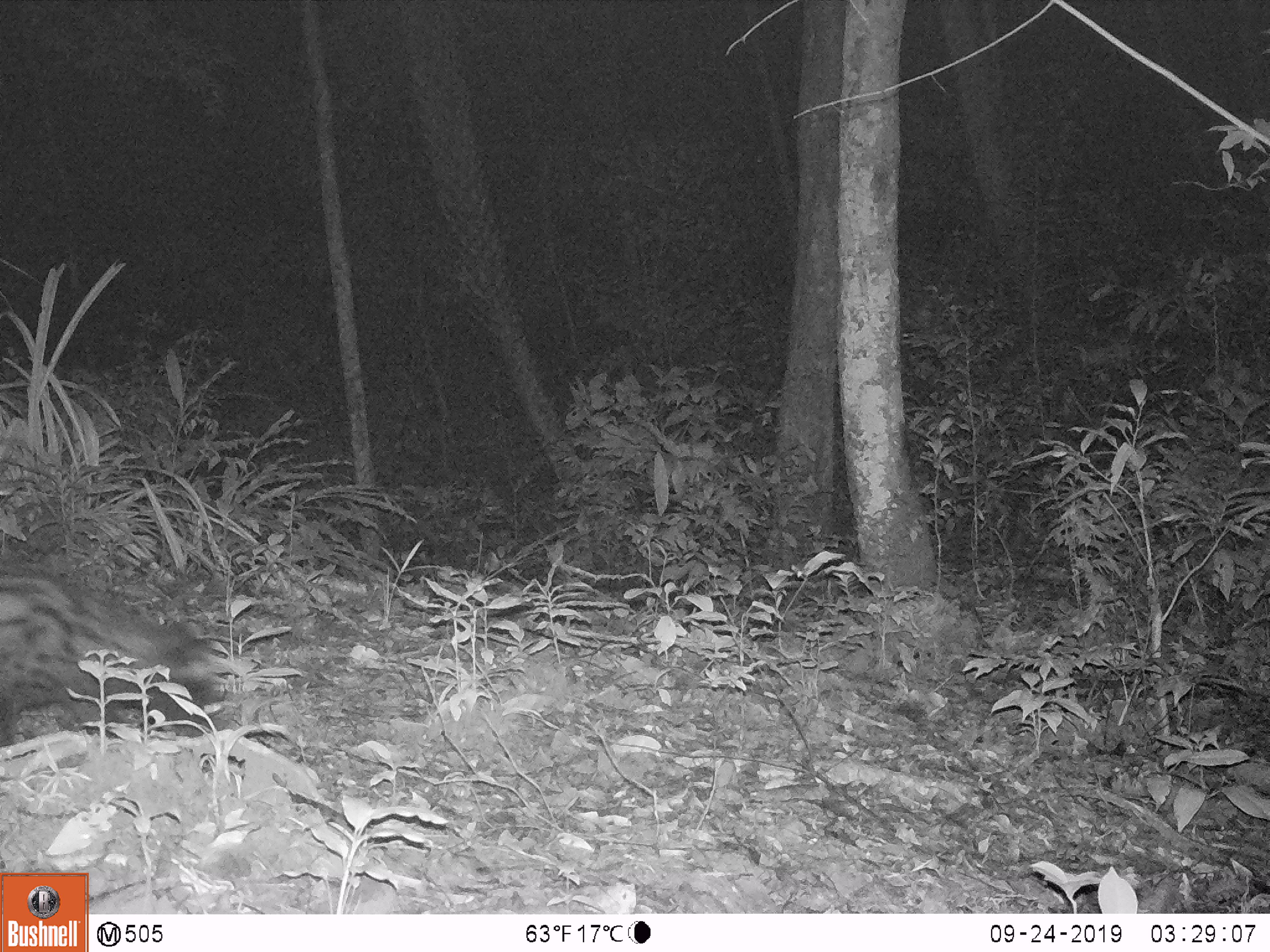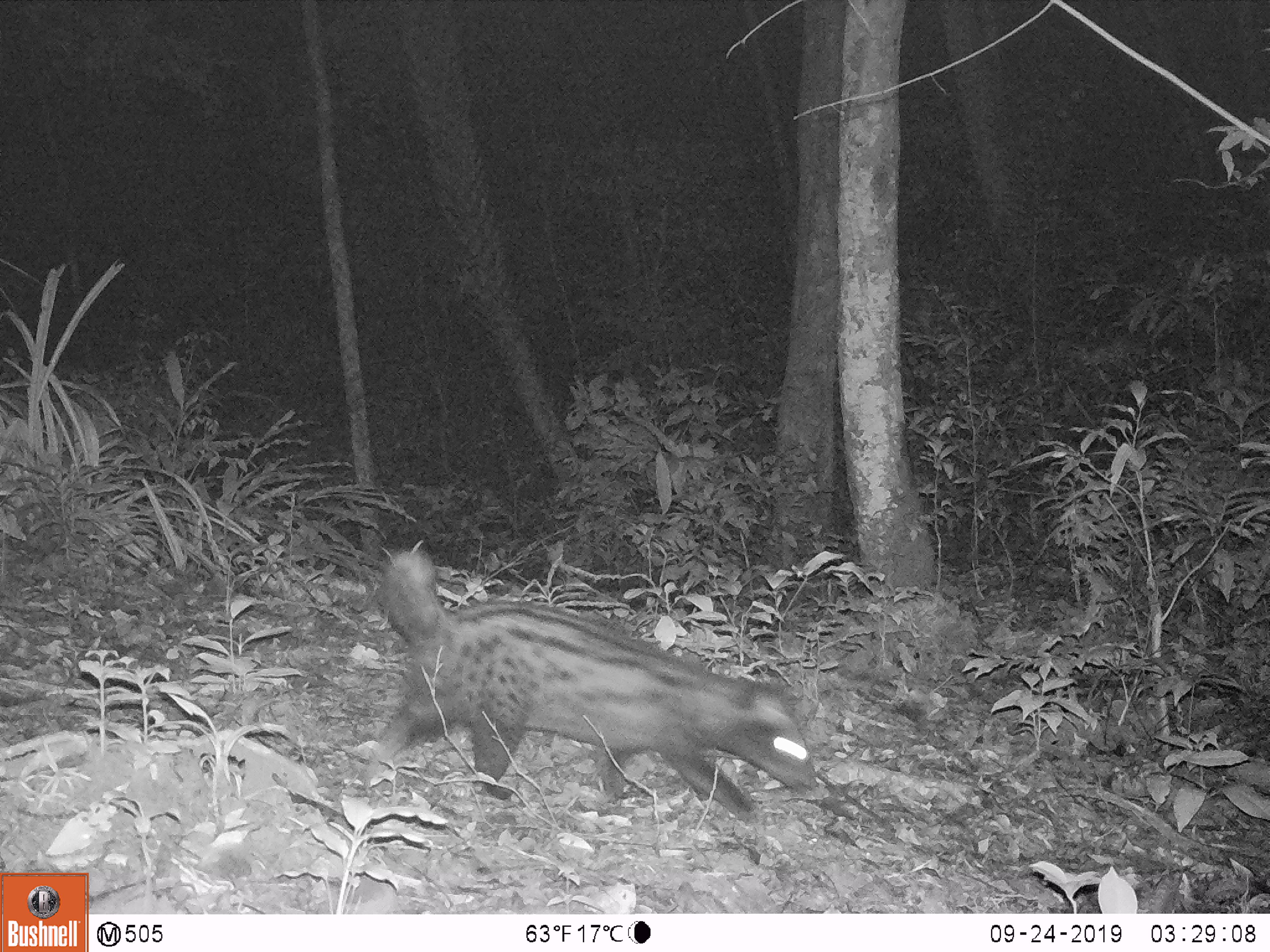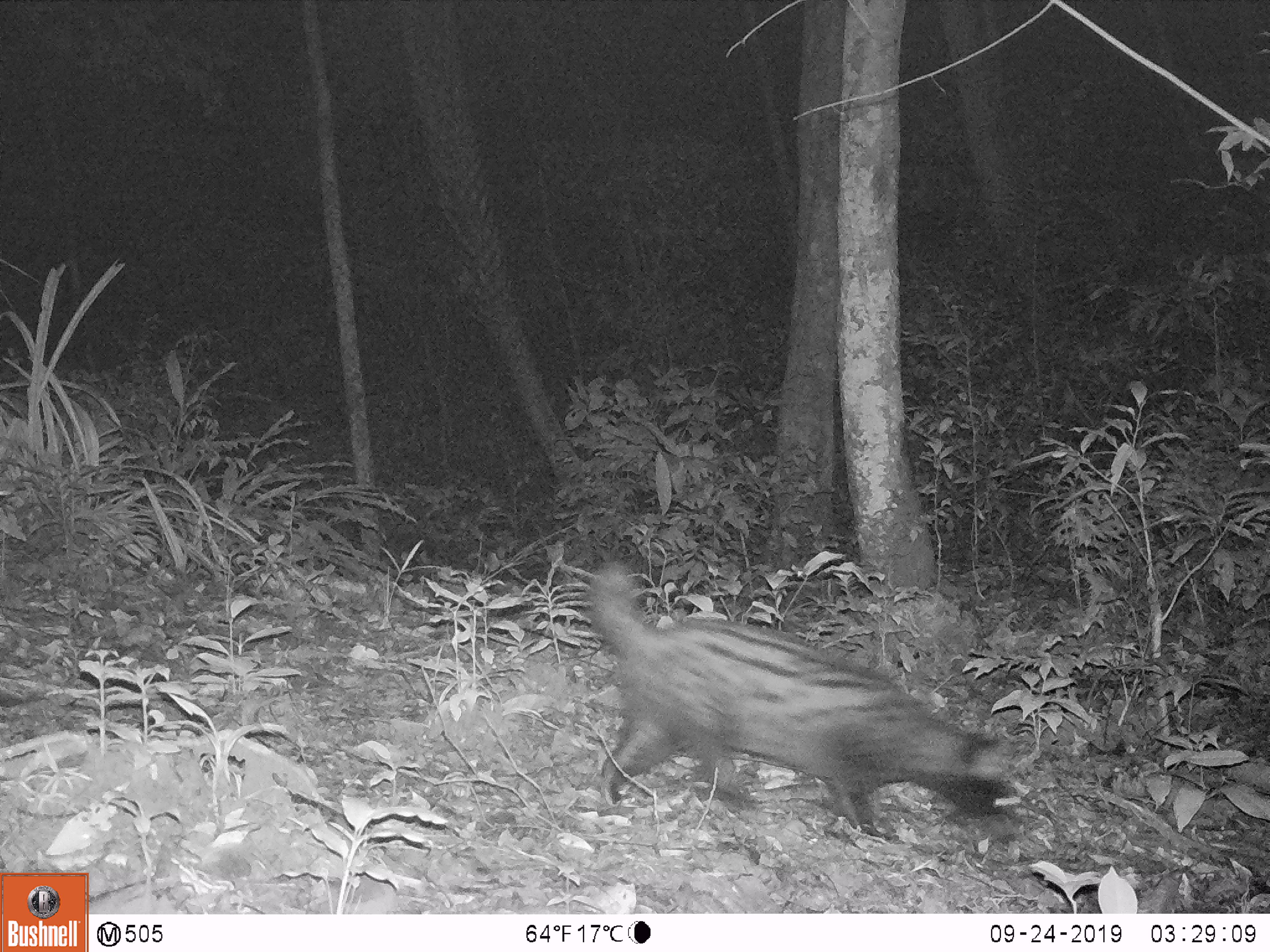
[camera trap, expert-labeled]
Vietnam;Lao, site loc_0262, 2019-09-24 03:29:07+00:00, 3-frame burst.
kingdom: Animalia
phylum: Chordata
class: Mammalia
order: Carnivora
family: Viverridae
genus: Paradoxurus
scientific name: Paradoxurus hermaphroditus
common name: common palm civet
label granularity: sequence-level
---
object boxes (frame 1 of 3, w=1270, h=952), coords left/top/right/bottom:
common palm civet: 0/566/223/737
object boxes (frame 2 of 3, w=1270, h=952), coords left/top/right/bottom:
common palm civet: 375/548/817/824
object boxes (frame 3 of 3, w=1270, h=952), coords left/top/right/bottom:
common palm civet: 586/560/1022/842